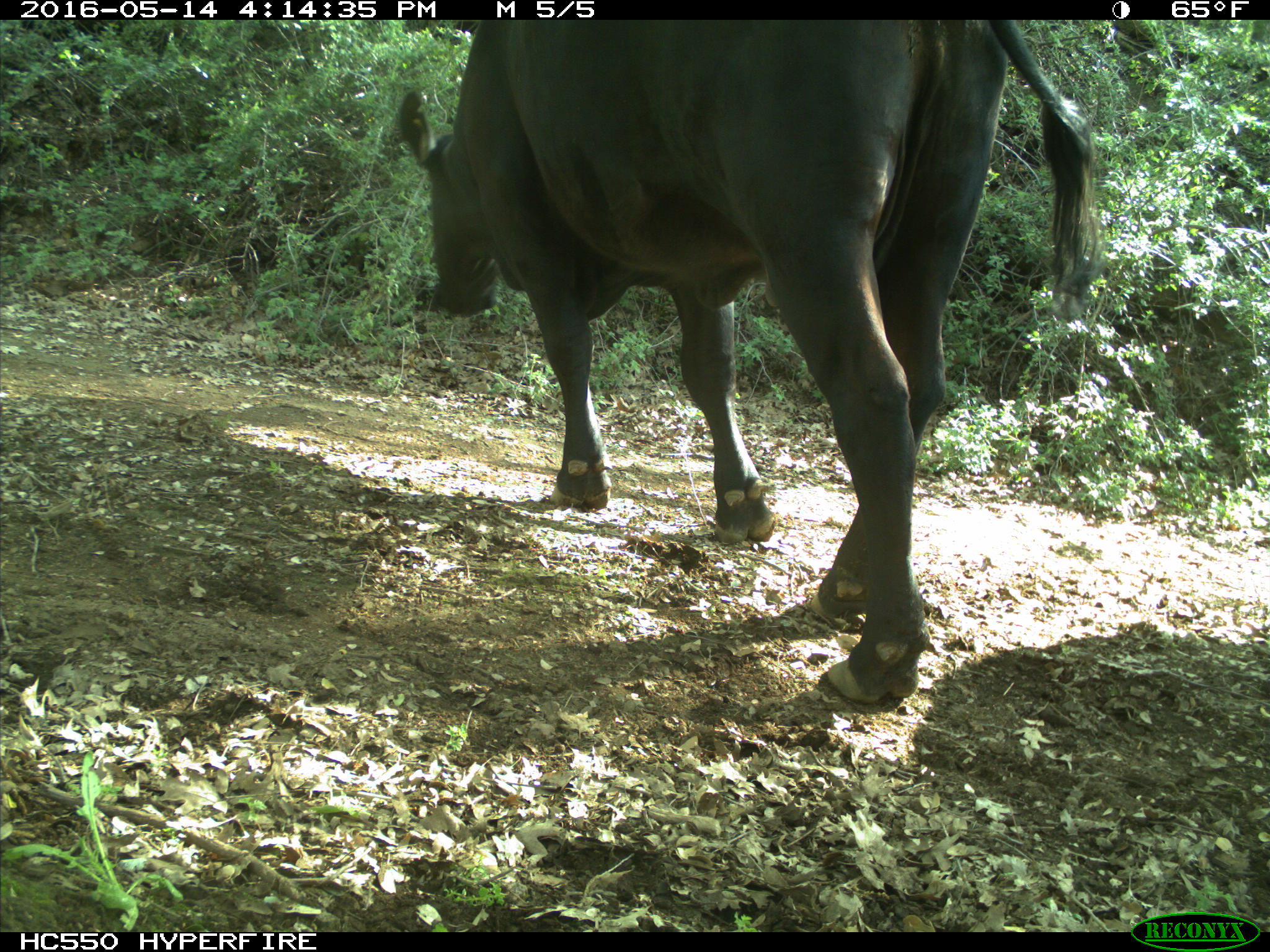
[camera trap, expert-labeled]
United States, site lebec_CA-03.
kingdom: Animalia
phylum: Chordata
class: Mammalia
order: Artiodactyla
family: Bovidae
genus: Bos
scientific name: Bos taurus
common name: domestic cow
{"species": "Bos taurus (domestic cow)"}